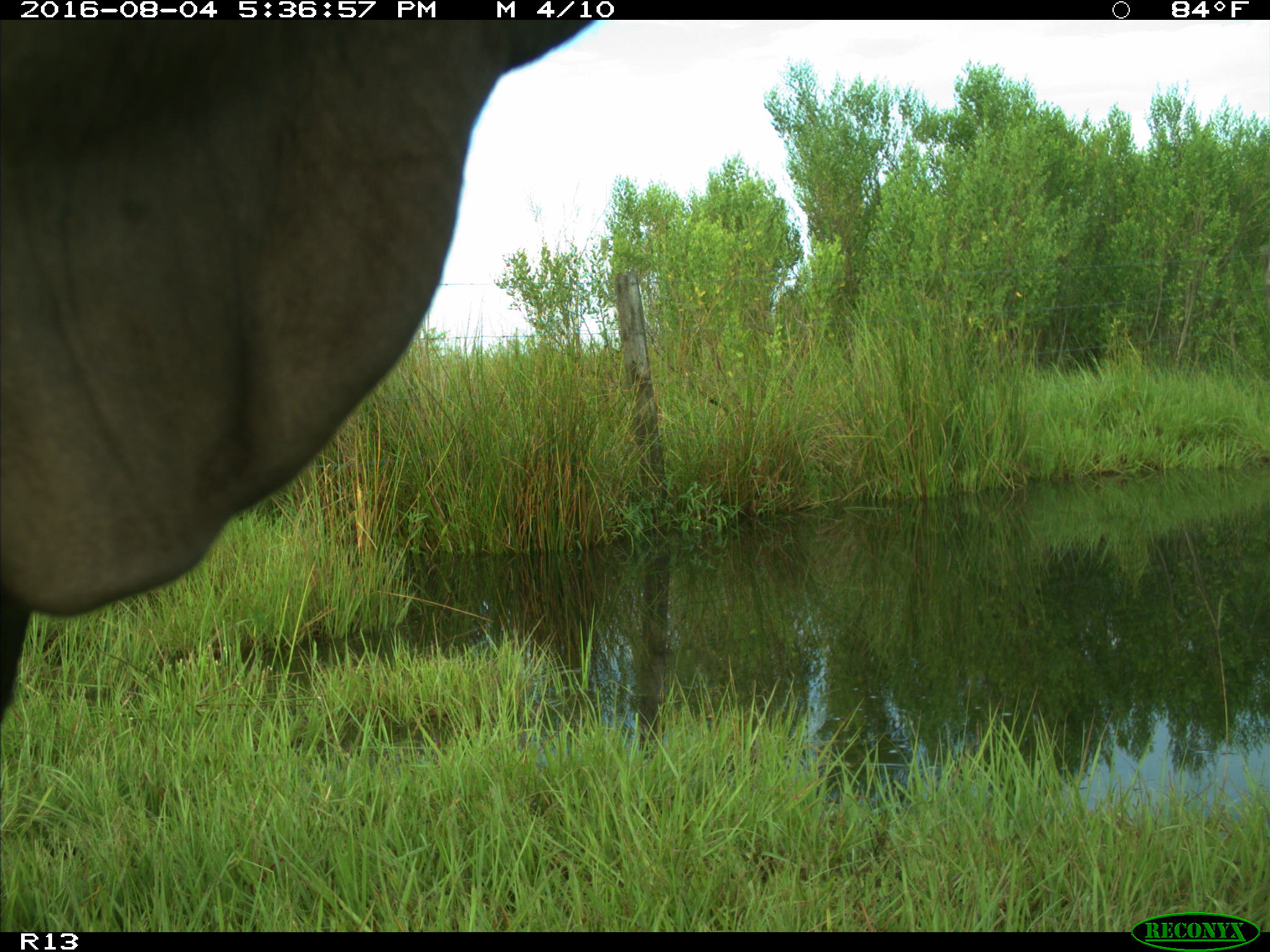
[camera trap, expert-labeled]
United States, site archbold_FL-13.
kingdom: Animalia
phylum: Chordata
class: Mammalia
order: Artiodactyla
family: Bovidae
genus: Bos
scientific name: Bos taurus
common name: domestic cow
Bos taurus (domestic cow).